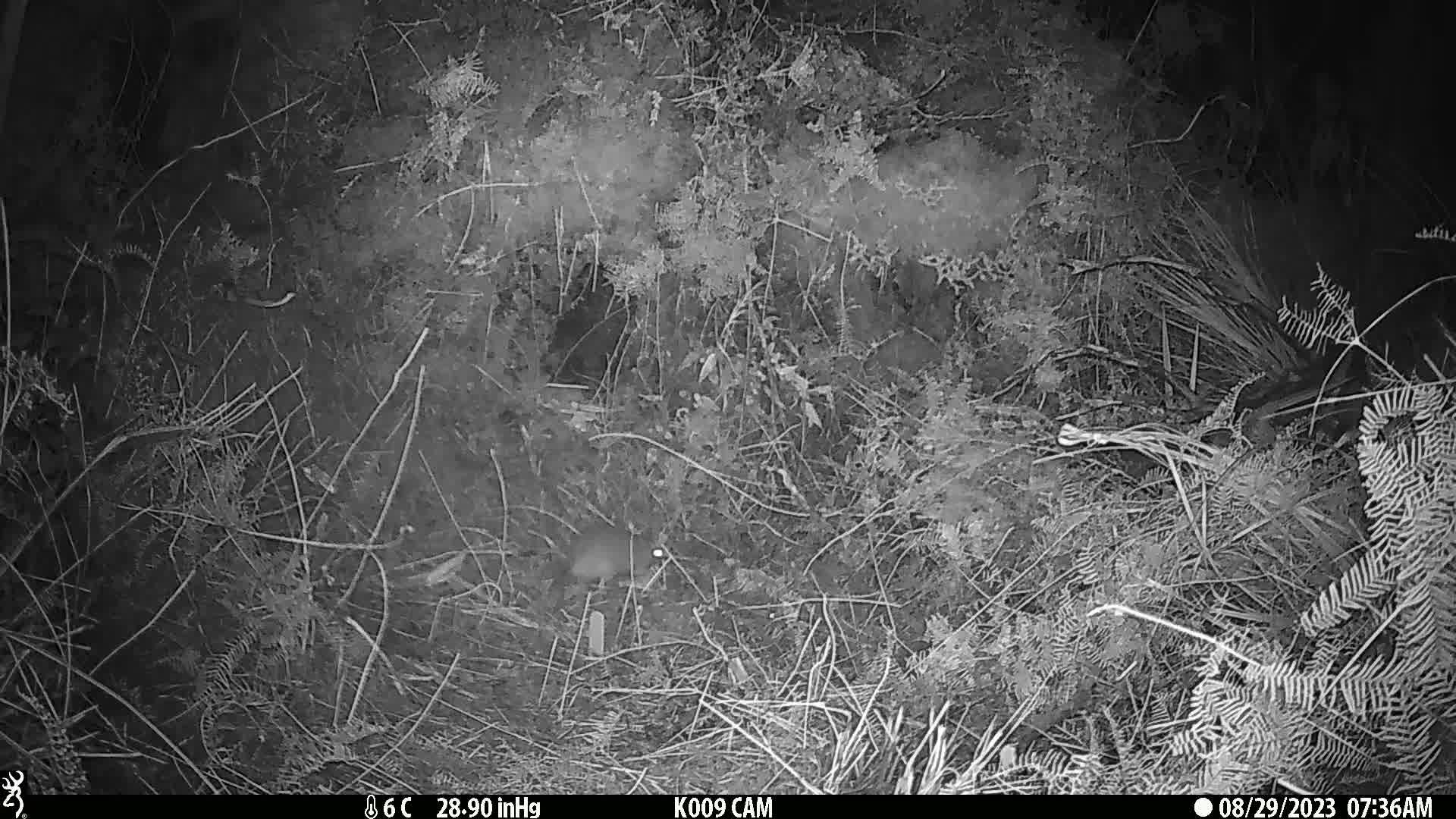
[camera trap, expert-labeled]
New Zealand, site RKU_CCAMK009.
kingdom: Animalia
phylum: Chordata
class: Mammalia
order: Rodentia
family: Muridae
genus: Rattus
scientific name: Rattus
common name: rat